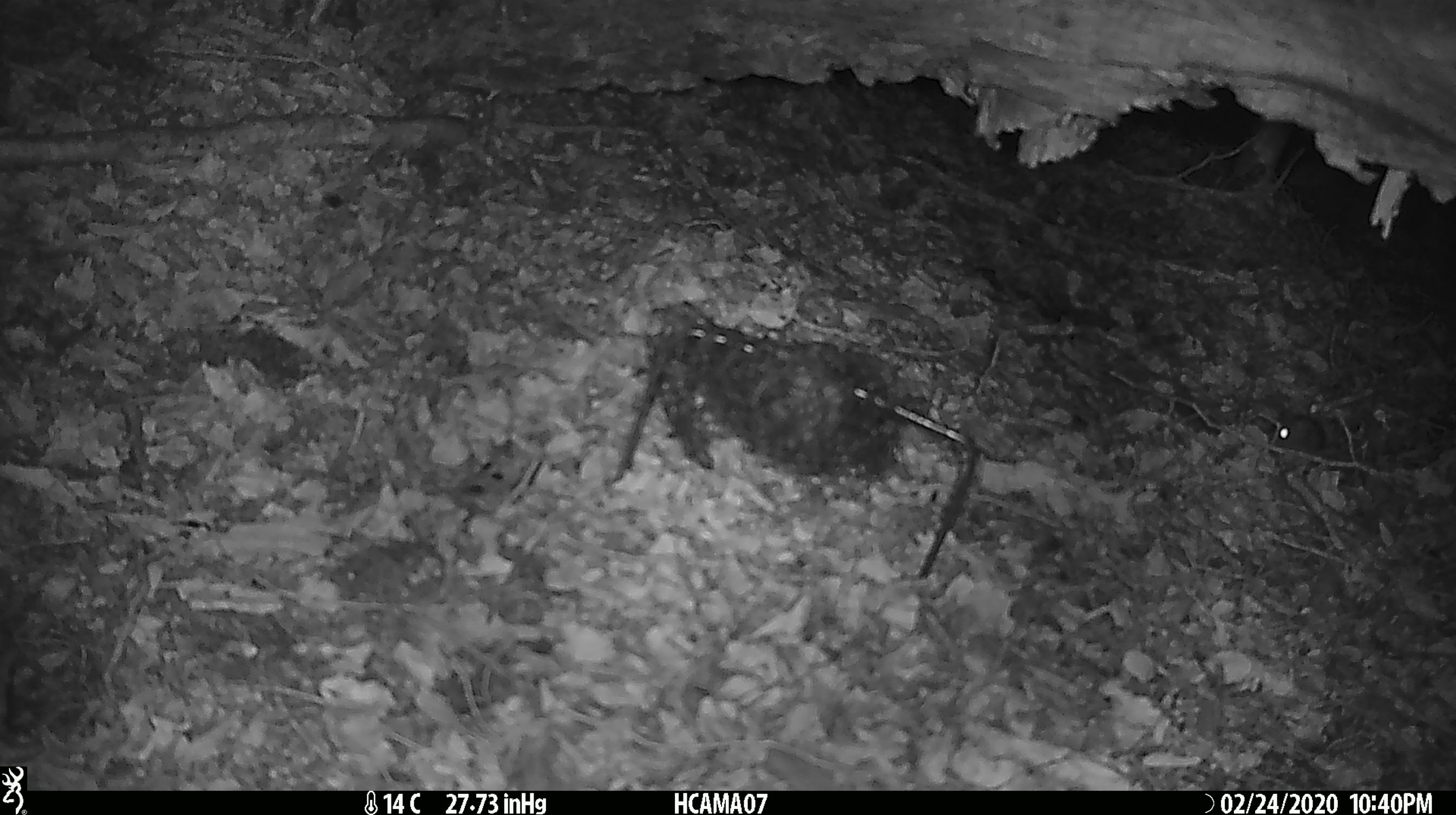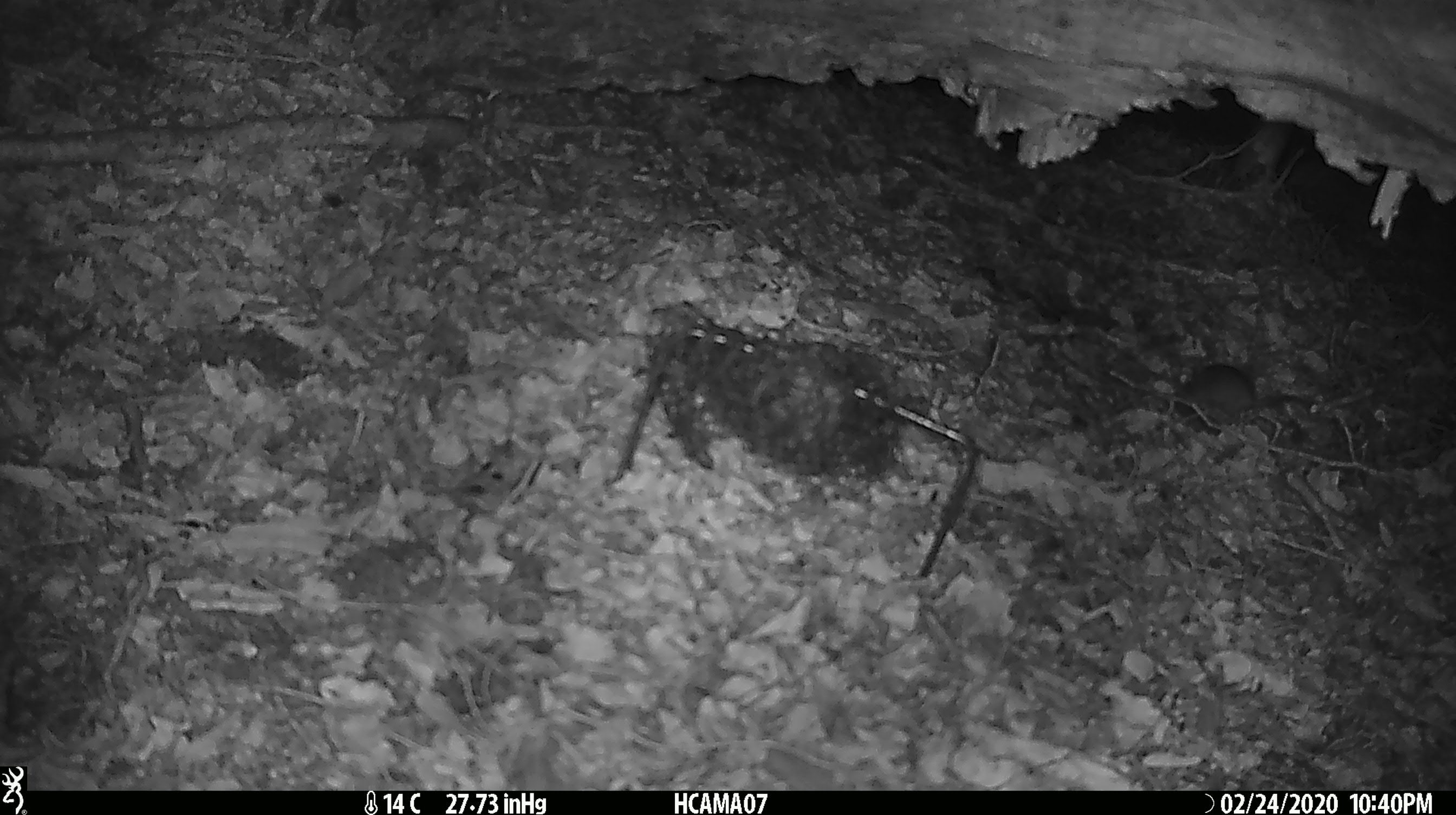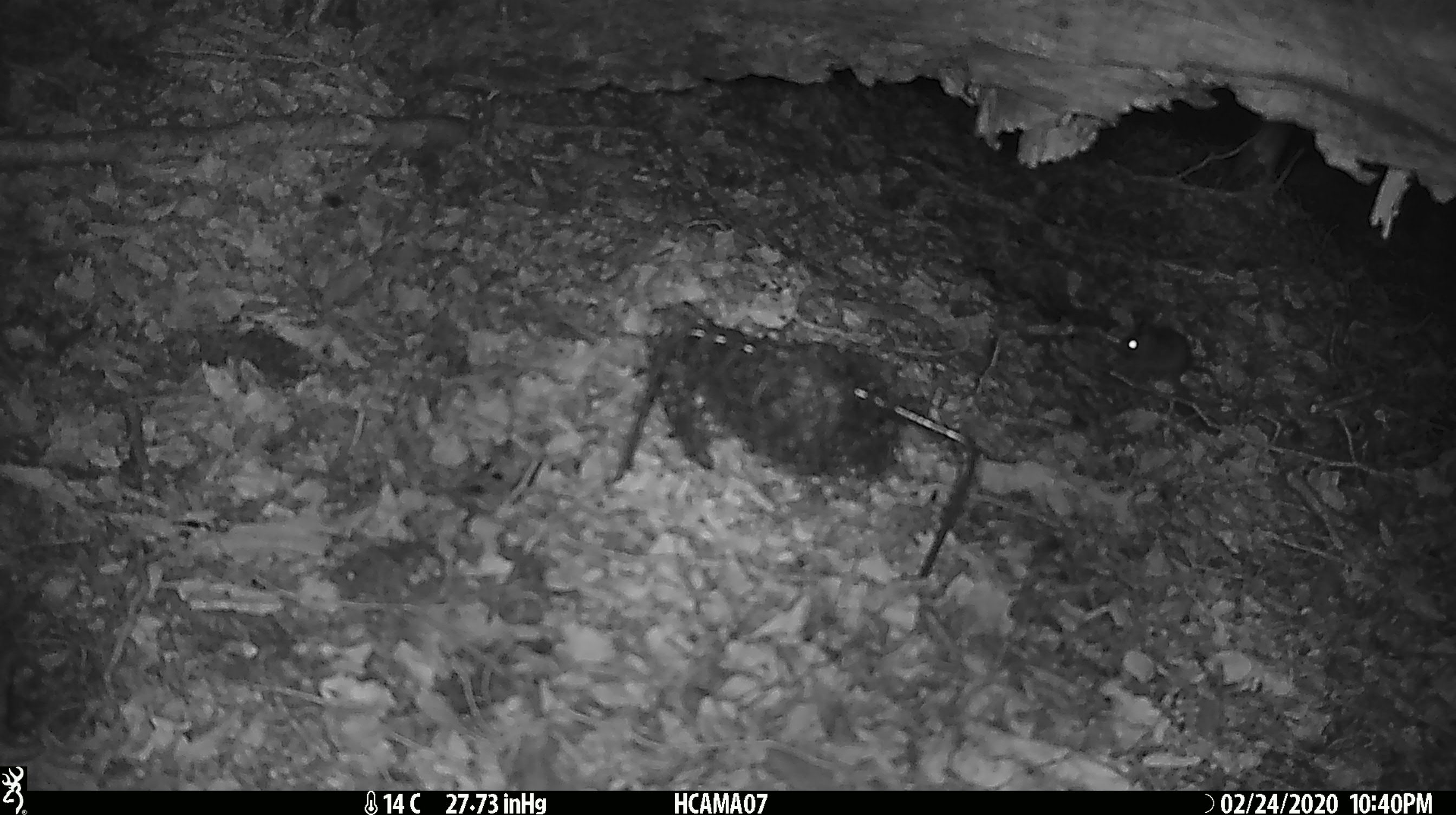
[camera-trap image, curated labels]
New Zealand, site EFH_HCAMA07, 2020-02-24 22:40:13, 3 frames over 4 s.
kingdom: Animalia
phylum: Chordata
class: Mammalia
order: Rodentia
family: Muridae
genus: Mus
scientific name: Mus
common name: mouse